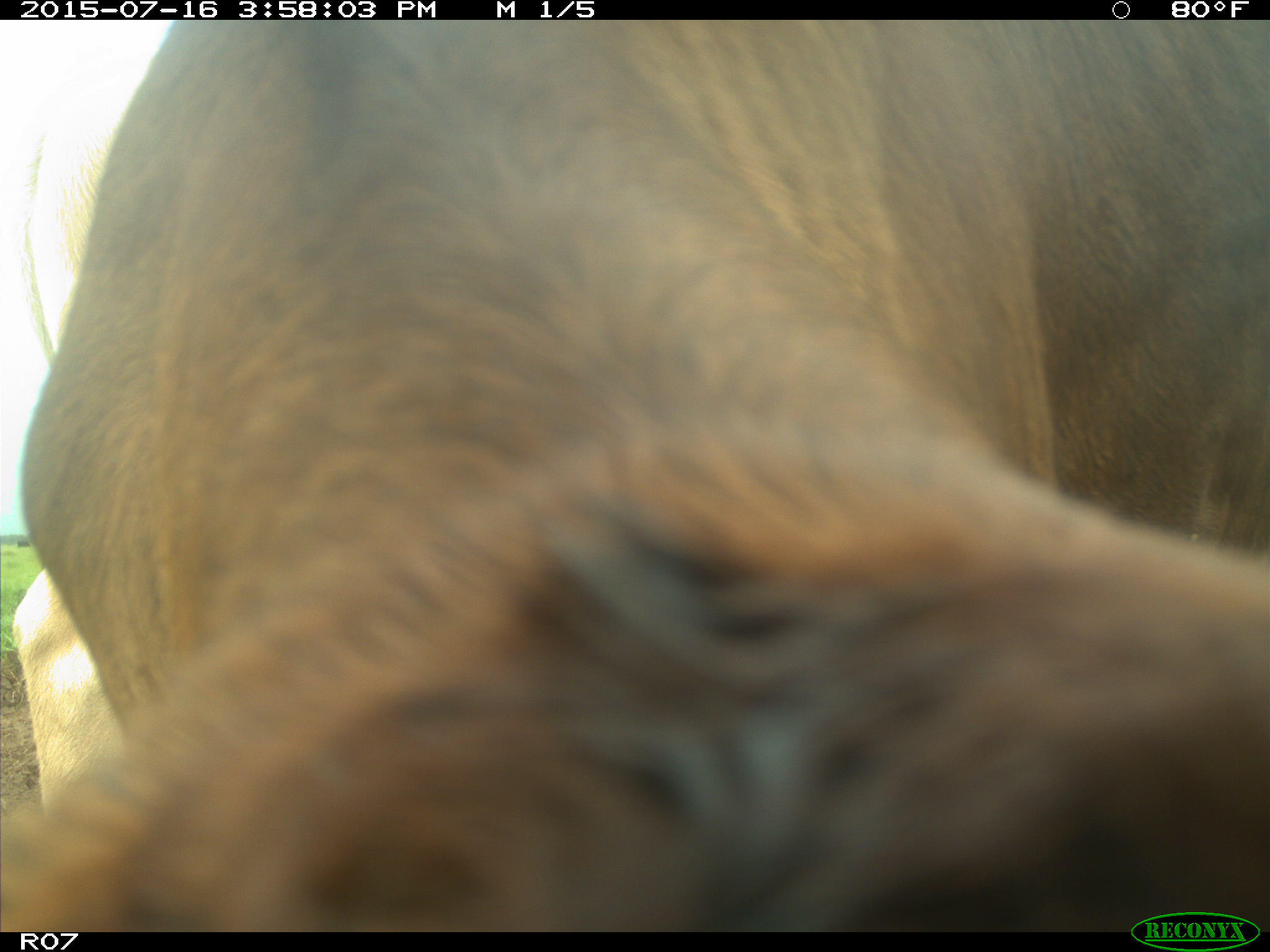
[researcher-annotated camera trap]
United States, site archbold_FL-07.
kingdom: Animalia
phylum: Chordata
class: Mammalia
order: Artiodactyla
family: Bovidae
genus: Bos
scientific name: Bos taurus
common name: domestic cow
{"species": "Bos taurus (domestic cow)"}